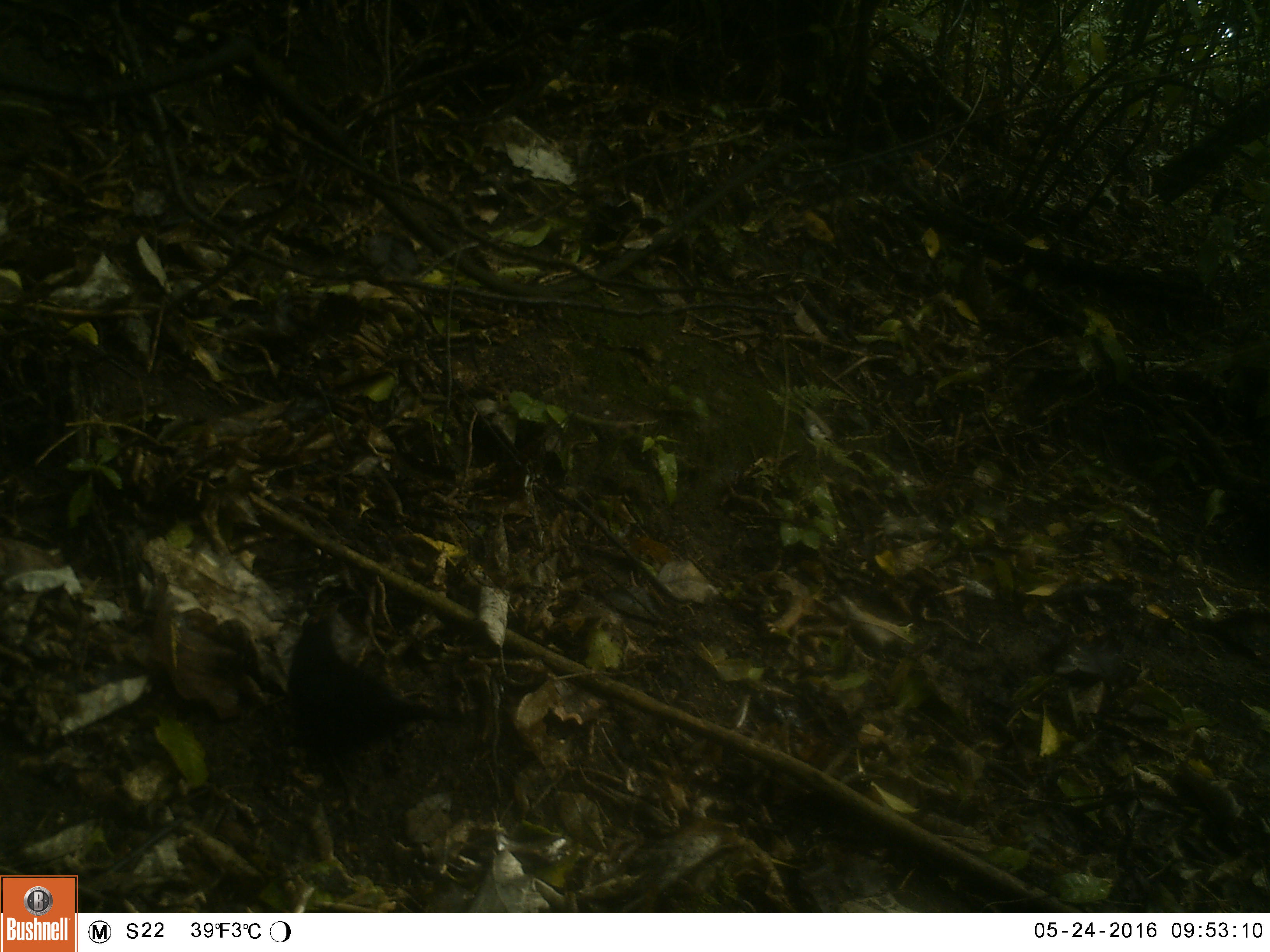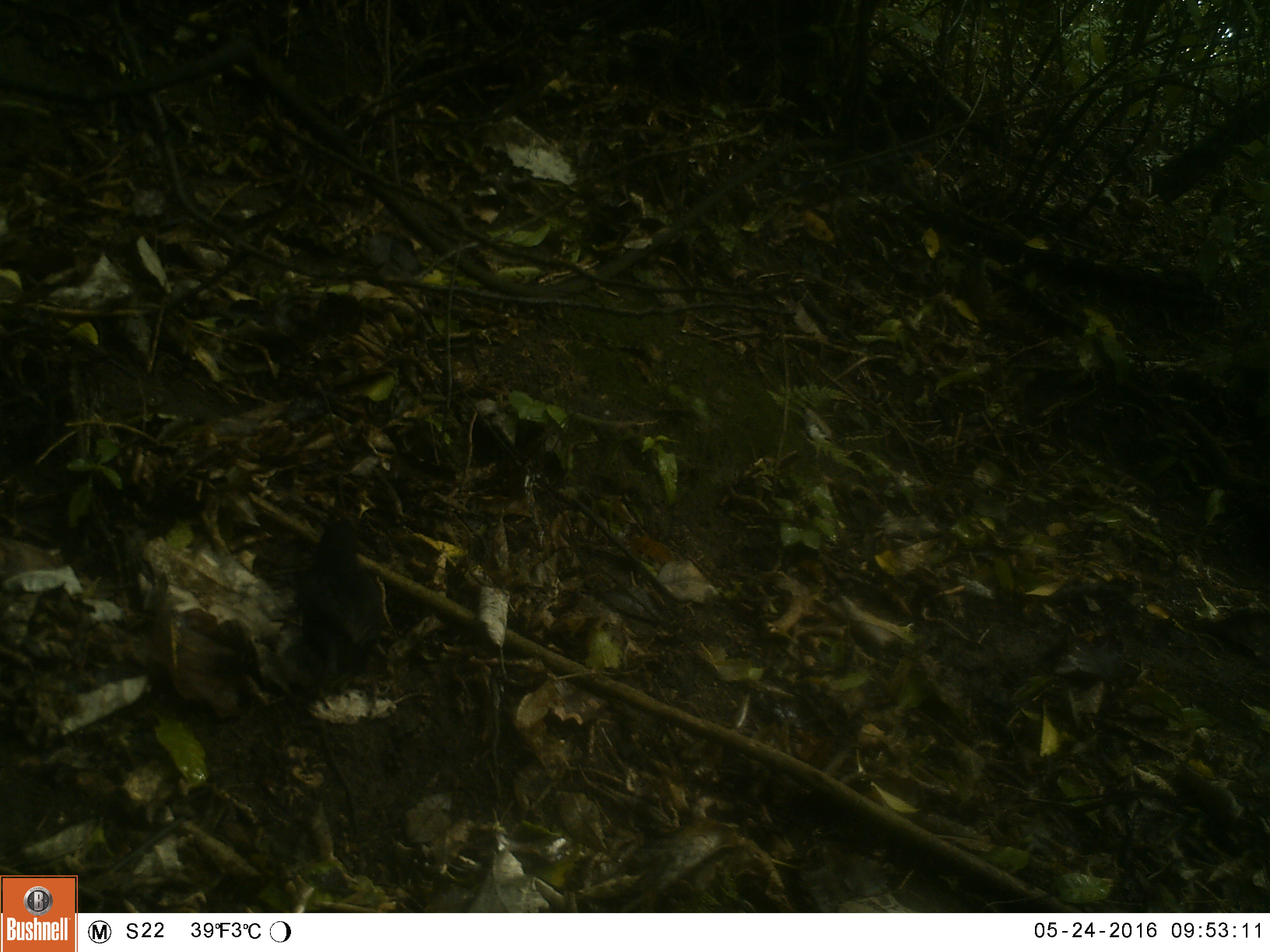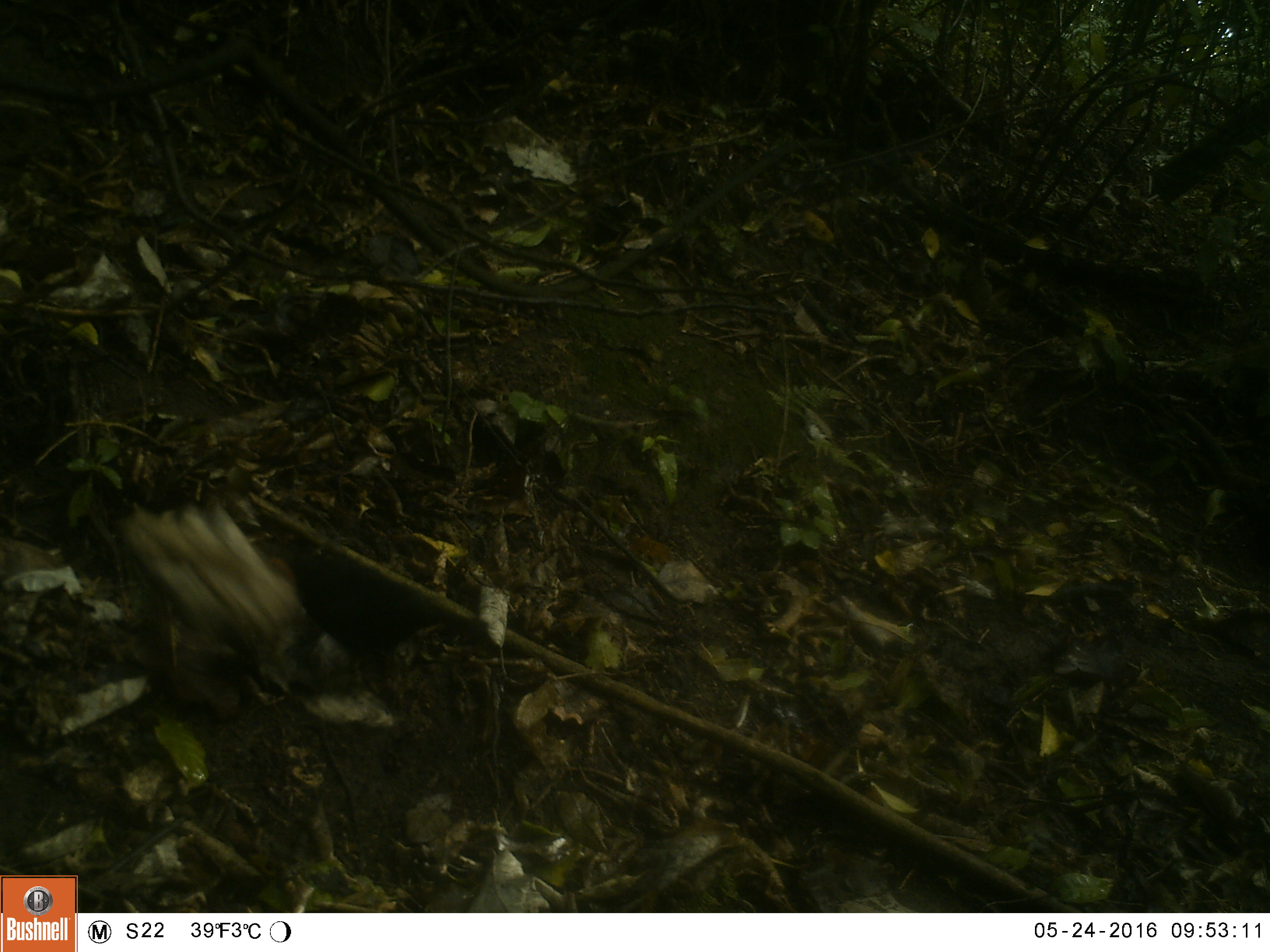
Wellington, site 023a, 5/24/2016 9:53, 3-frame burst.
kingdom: Animalia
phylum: Chordata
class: Aves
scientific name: Aves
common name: bird